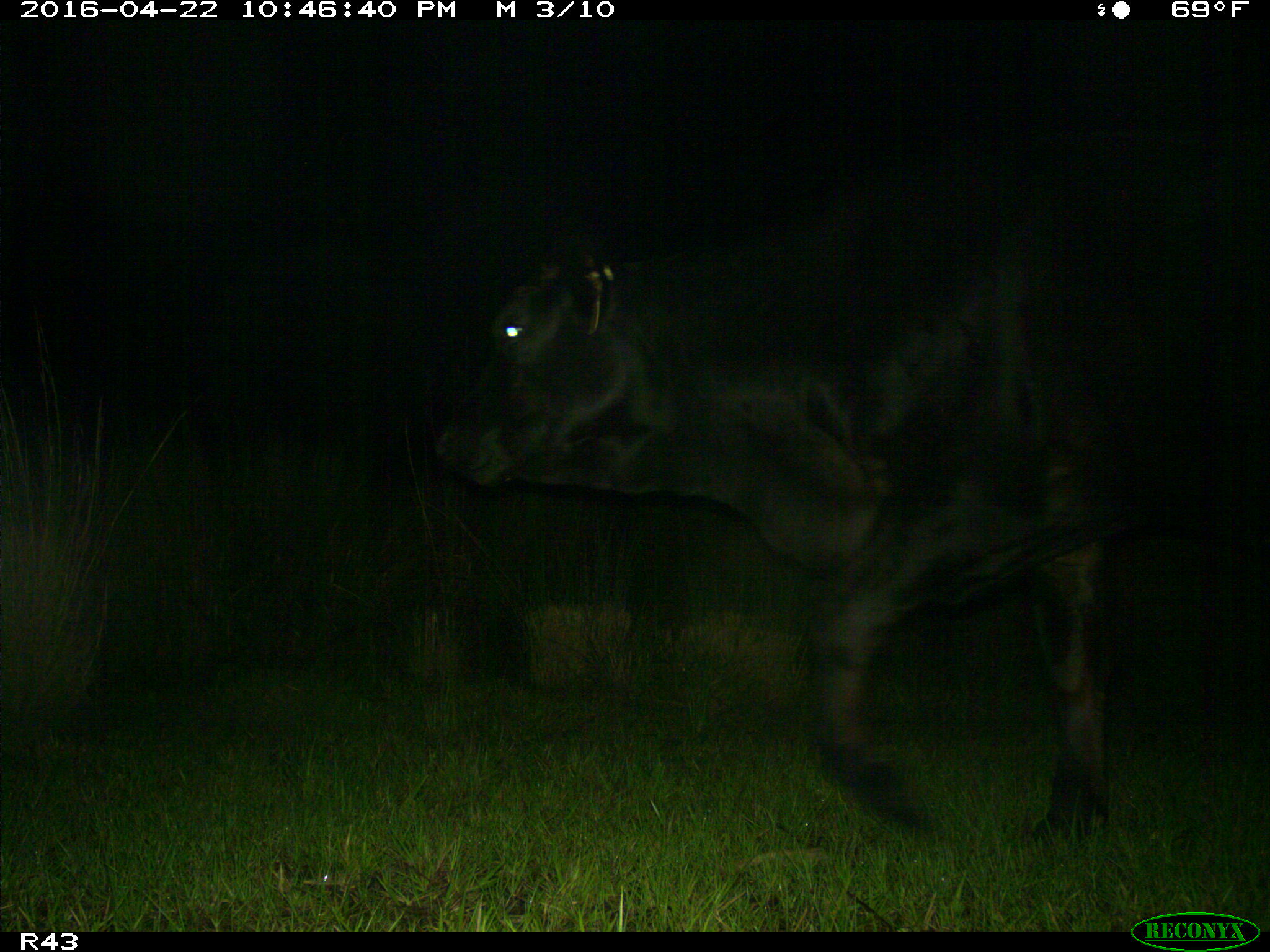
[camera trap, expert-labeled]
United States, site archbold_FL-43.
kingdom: Animalia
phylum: Chordata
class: Mammalia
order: Artiodactyla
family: Bovidae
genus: Bos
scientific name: Bos taurus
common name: domestic cow